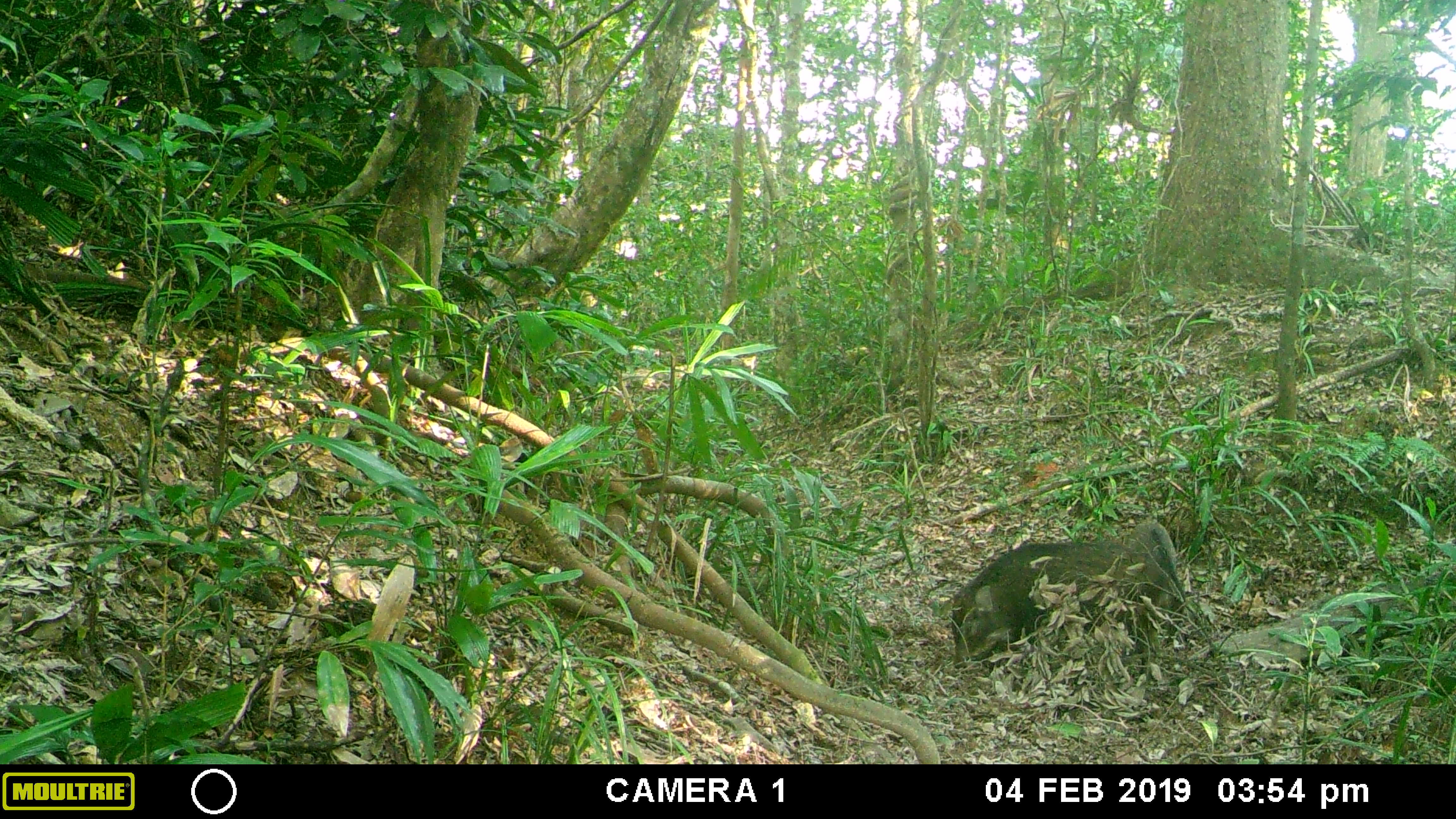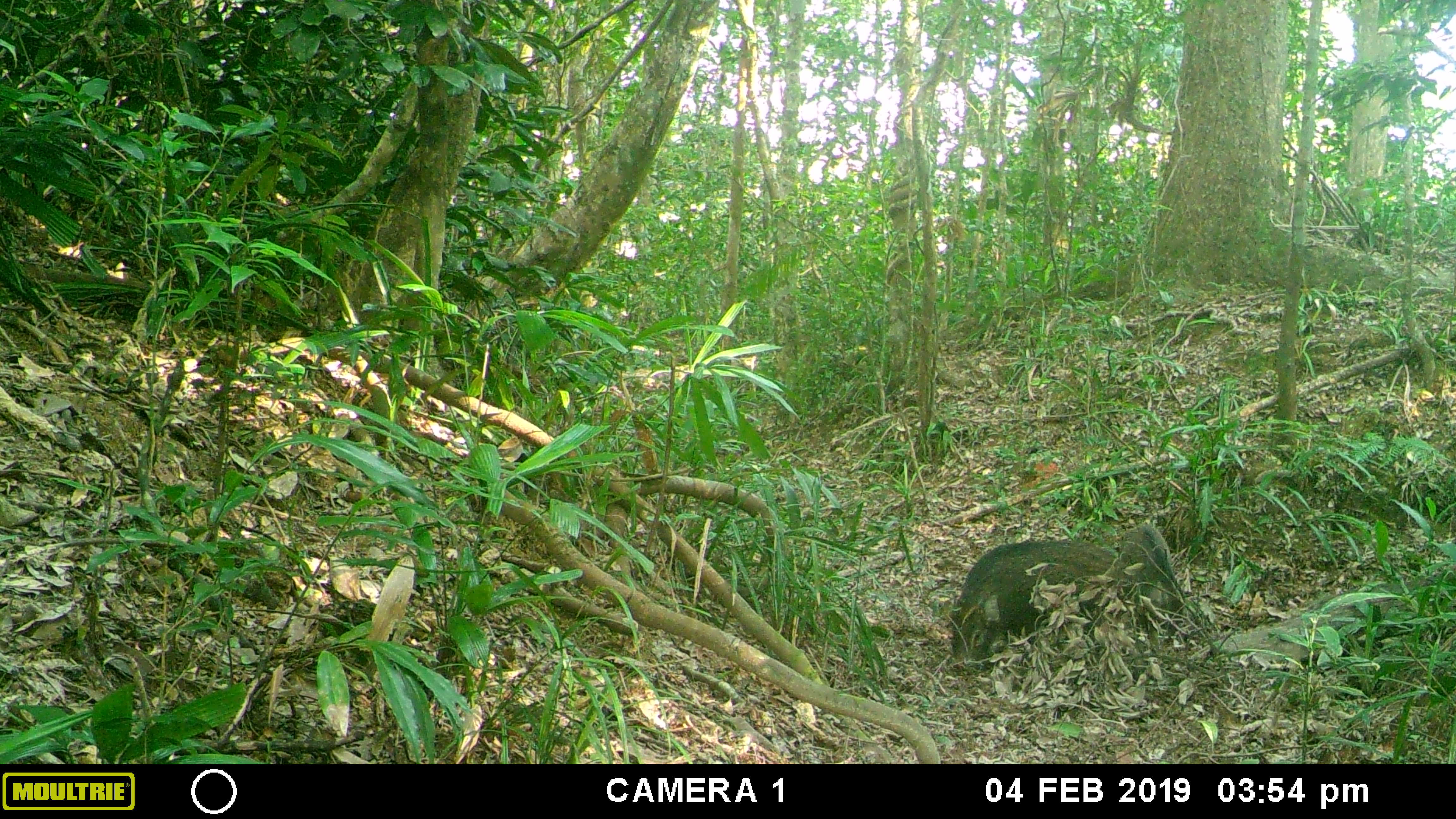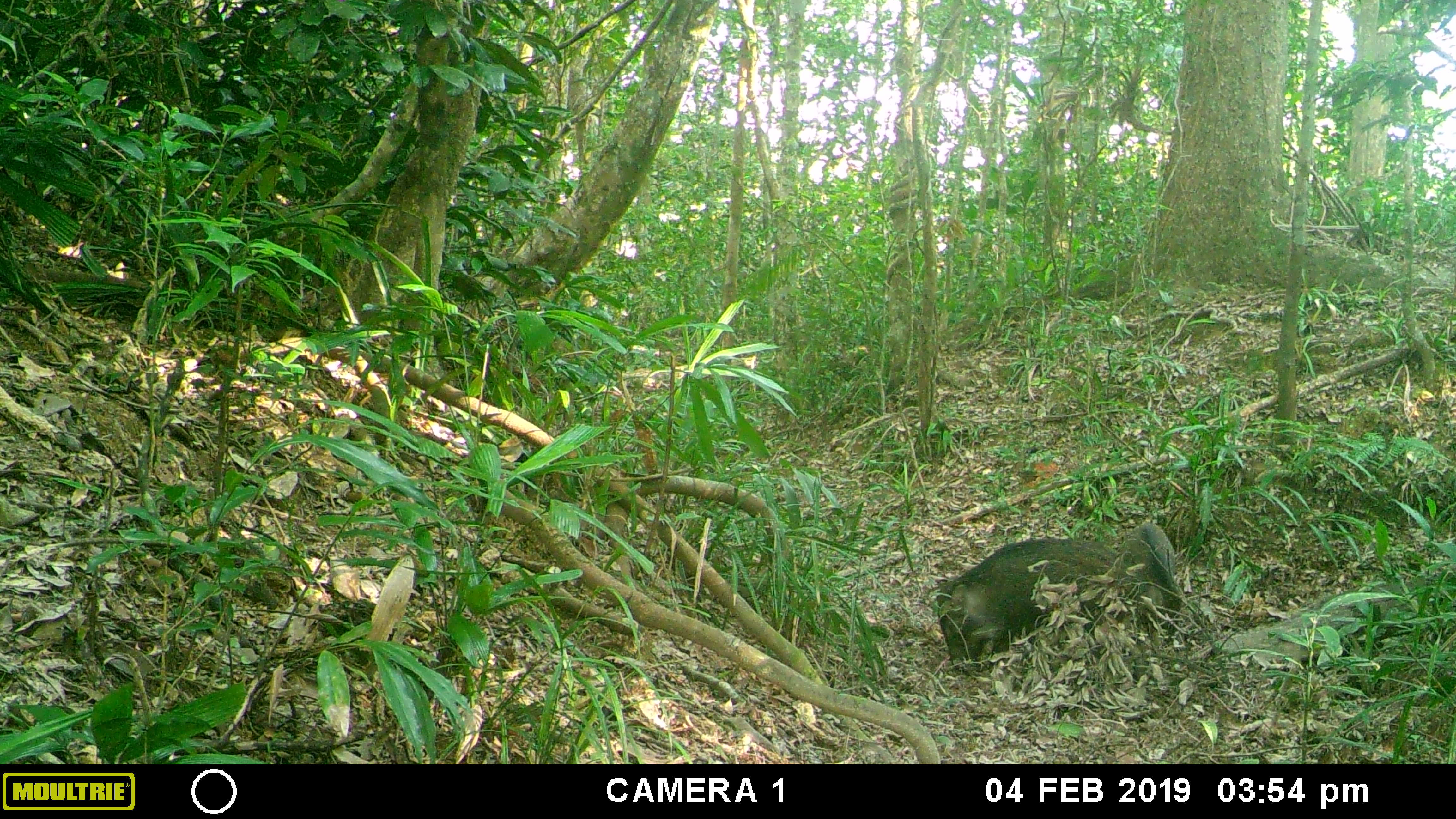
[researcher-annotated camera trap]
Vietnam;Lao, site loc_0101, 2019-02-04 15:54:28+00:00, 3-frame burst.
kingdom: Animalia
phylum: Chordata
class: Mammalia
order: Artiodactyla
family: Suidae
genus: Sus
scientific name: Sus scrofa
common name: eurasian wild pig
Eurasian wild pig (Sus scrofa). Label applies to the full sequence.